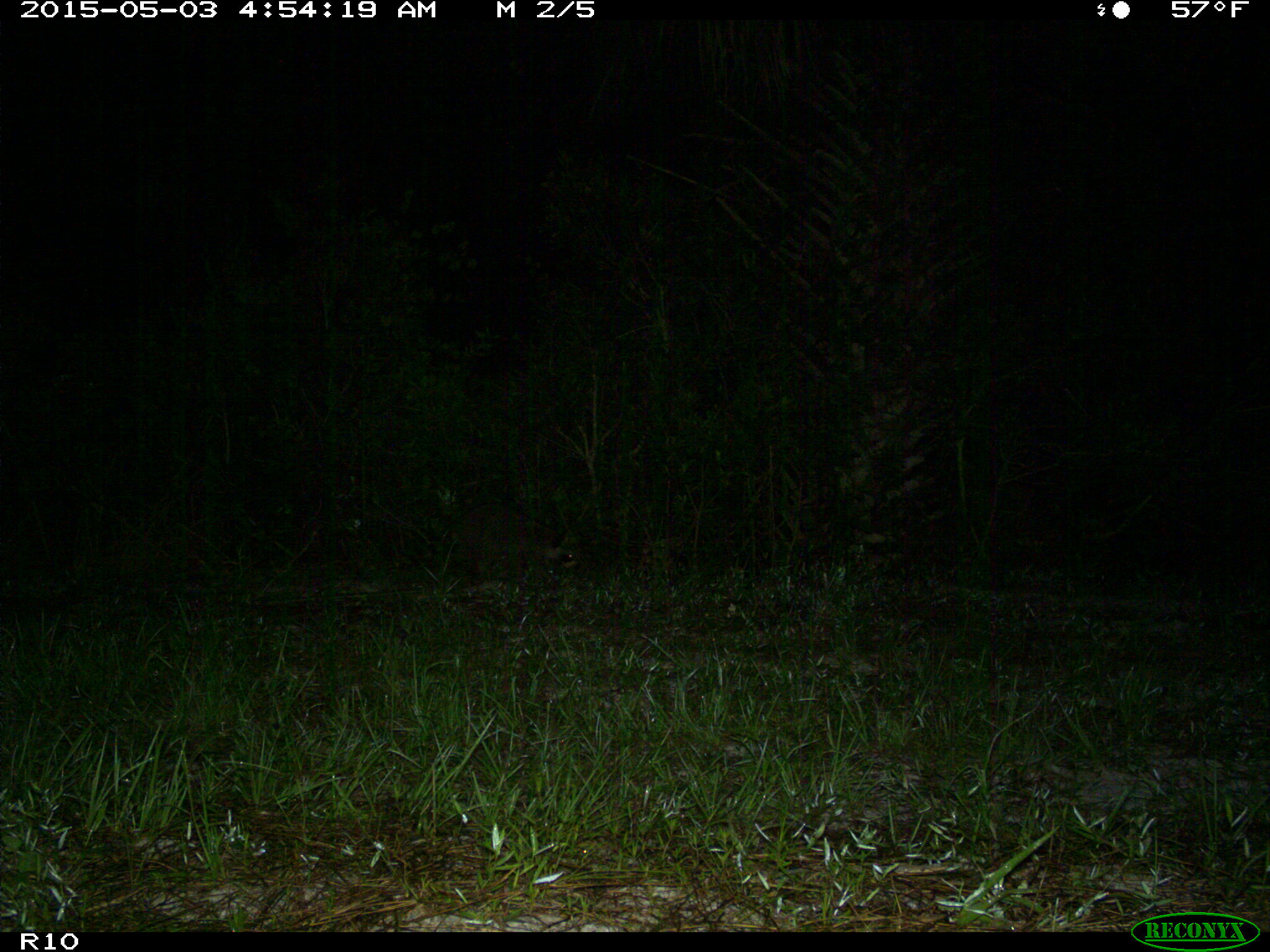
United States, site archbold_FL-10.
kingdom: Animalia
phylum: Chordata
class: Mammalia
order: Carnivora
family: Procyonidae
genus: Procyon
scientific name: Procyon lotor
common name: common raccoon